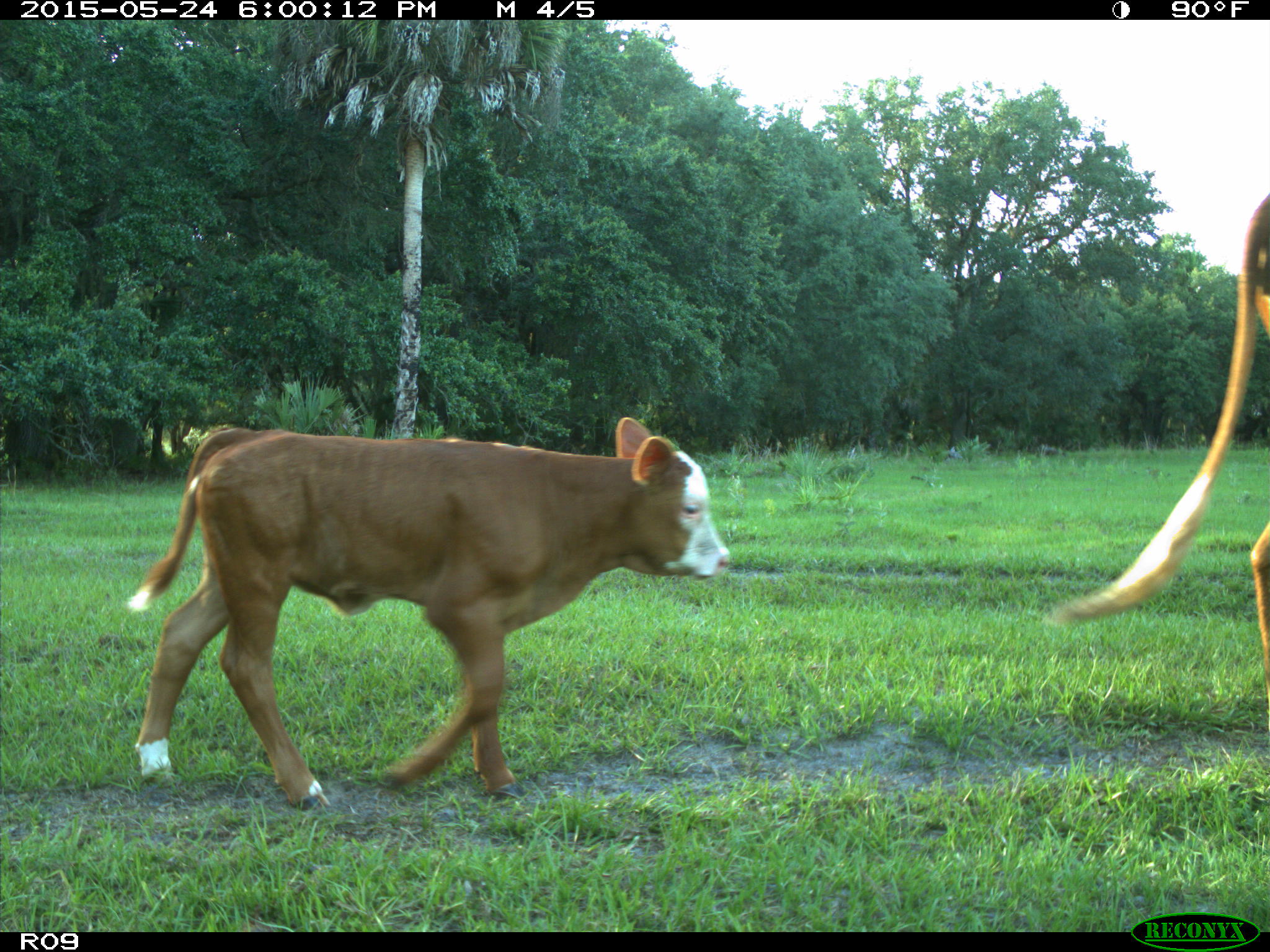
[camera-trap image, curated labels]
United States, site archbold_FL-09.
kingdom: Animalia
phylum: Chordata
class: Mammalia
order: Artiodactyla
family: Bovidae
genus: Bos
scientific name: Bos taurus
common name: domestic cow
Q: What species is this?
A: Bos taurus (domestic cow).